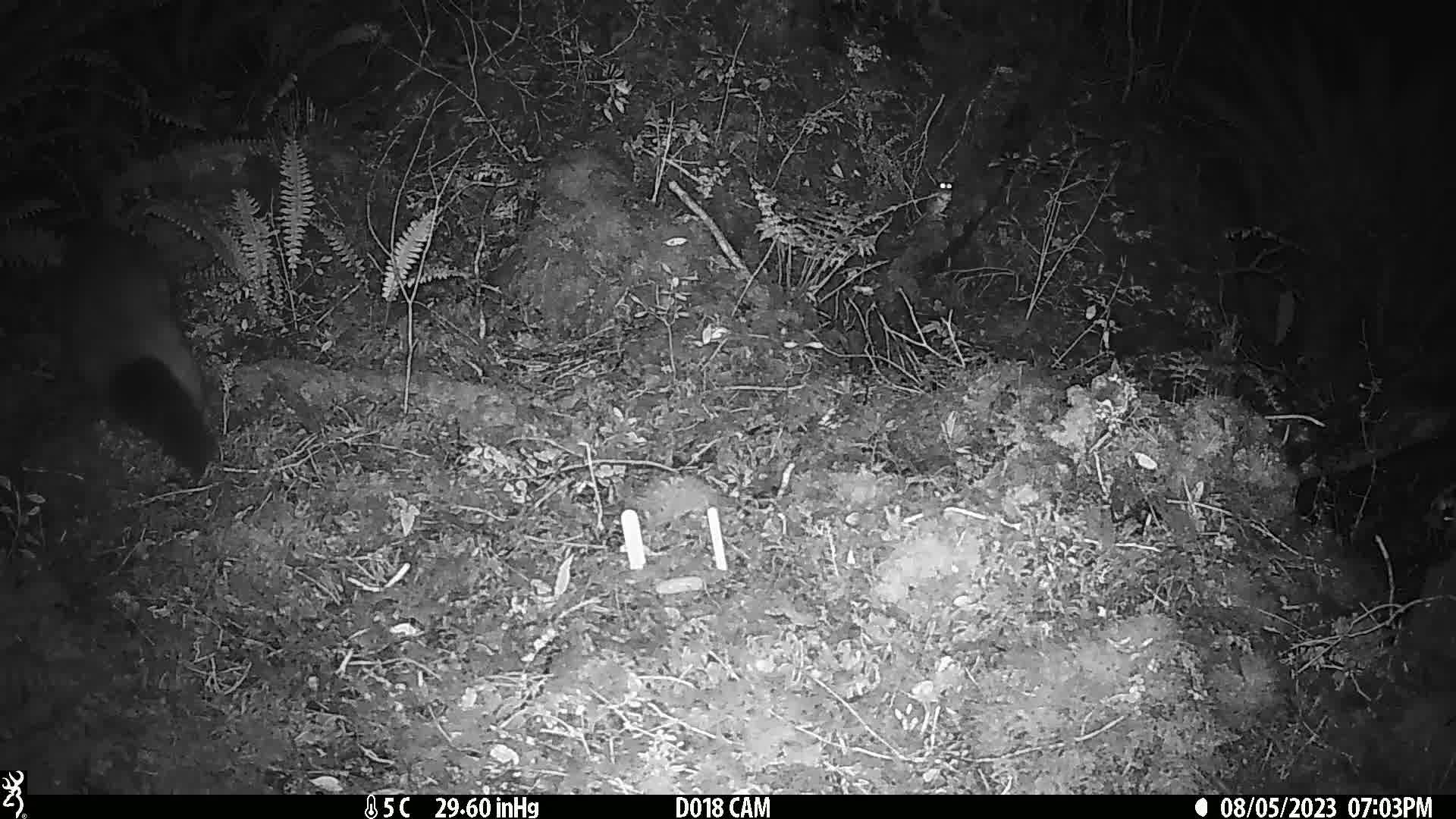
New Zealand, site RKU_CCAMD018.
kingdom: Animalia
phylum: Chordata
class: Mammalia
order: Diprotodontia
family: Phalangeridae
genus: Trichosurus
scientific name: Trichosurus vulpecula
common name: common brushtail possum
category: possum